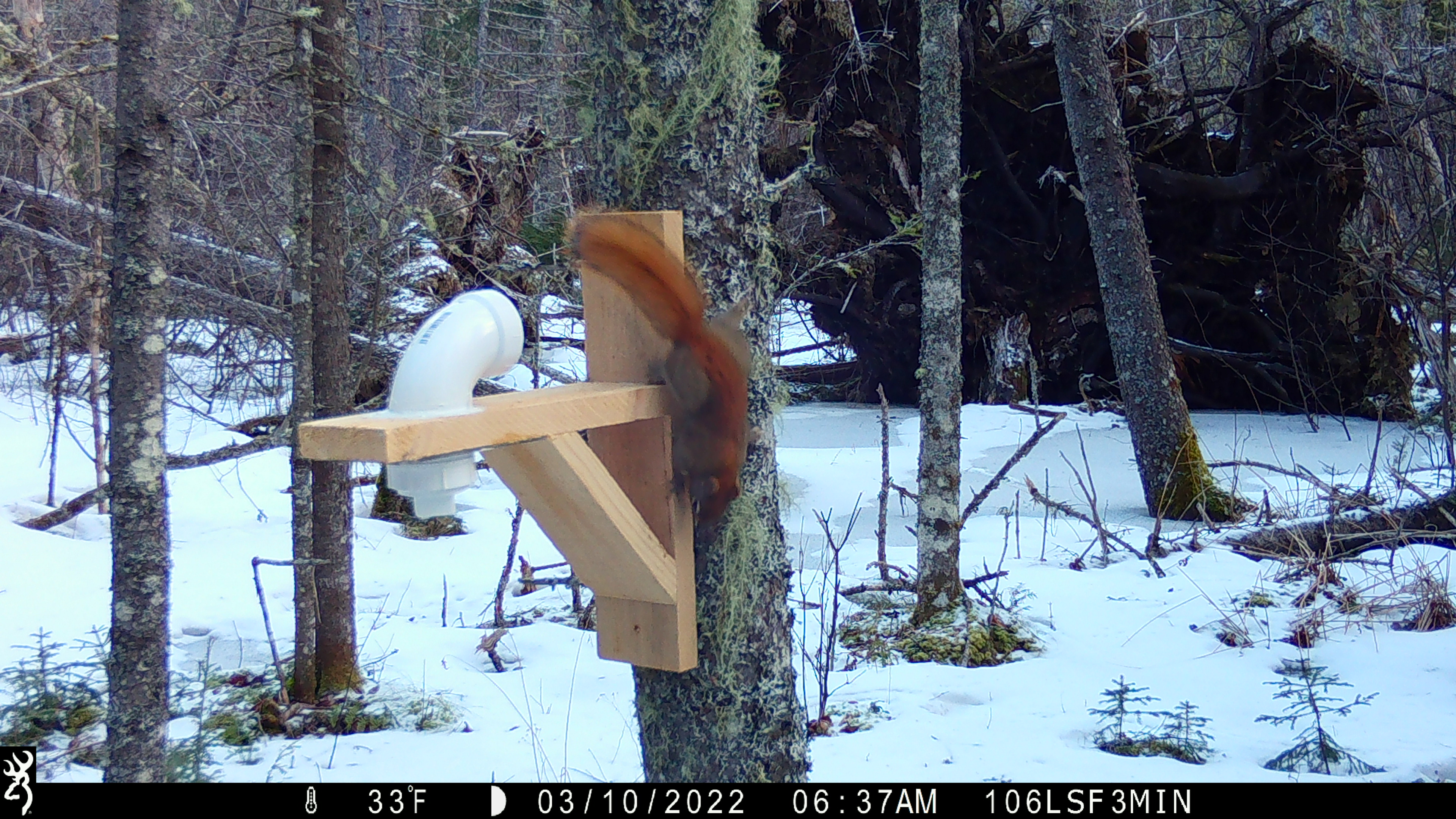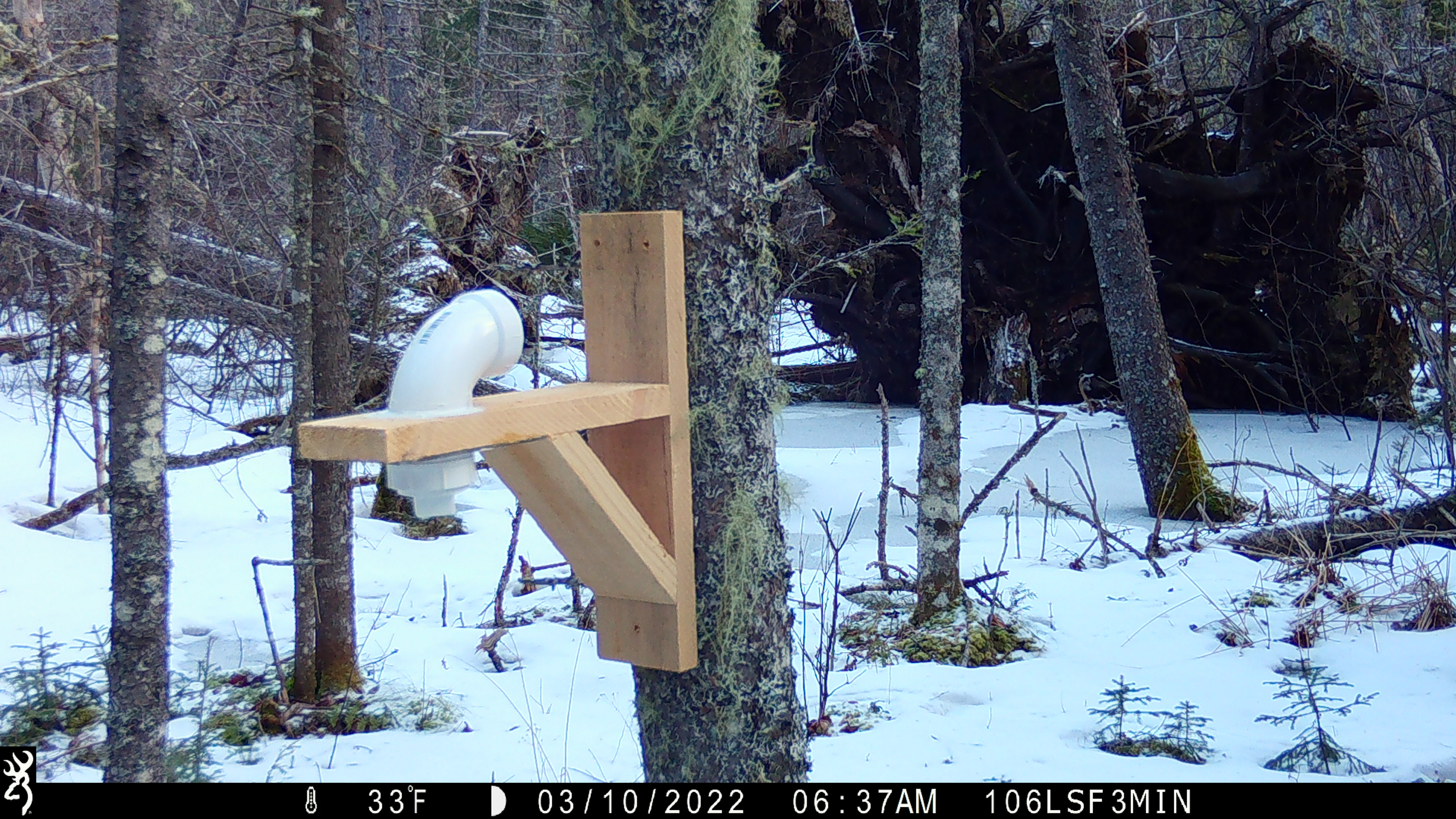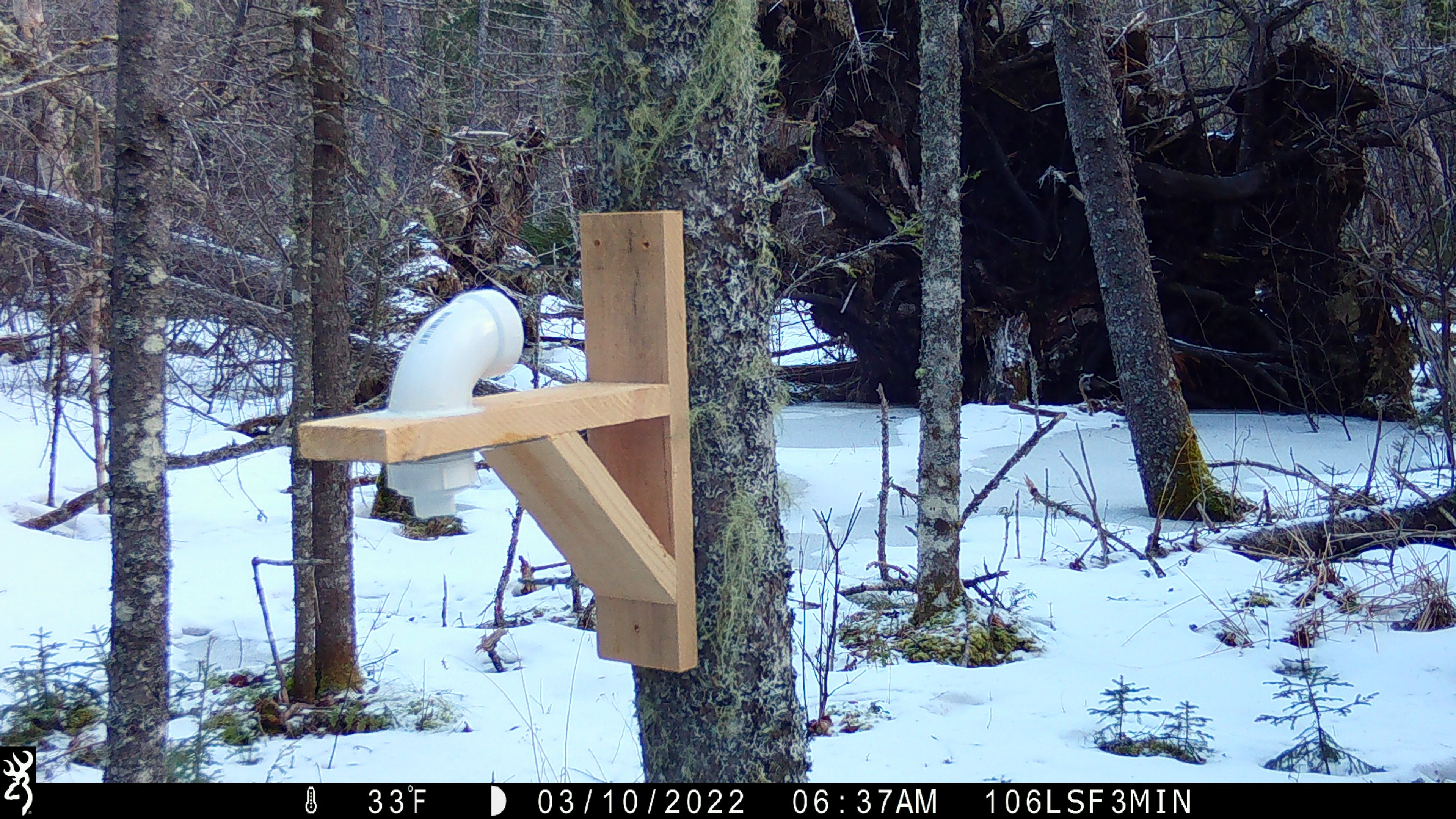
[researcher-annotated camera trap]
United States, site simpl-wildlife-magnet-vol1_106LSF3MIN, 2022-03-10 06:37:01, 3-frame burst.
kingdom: Animalia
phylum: Chordata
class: Mammalia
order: Rodentia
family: Sciuridae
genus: Tamiasciurus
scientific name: Tamiasciurus hudsonicus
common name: red squirrel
Red squirrel (Tamiasciurus hudsonicus).